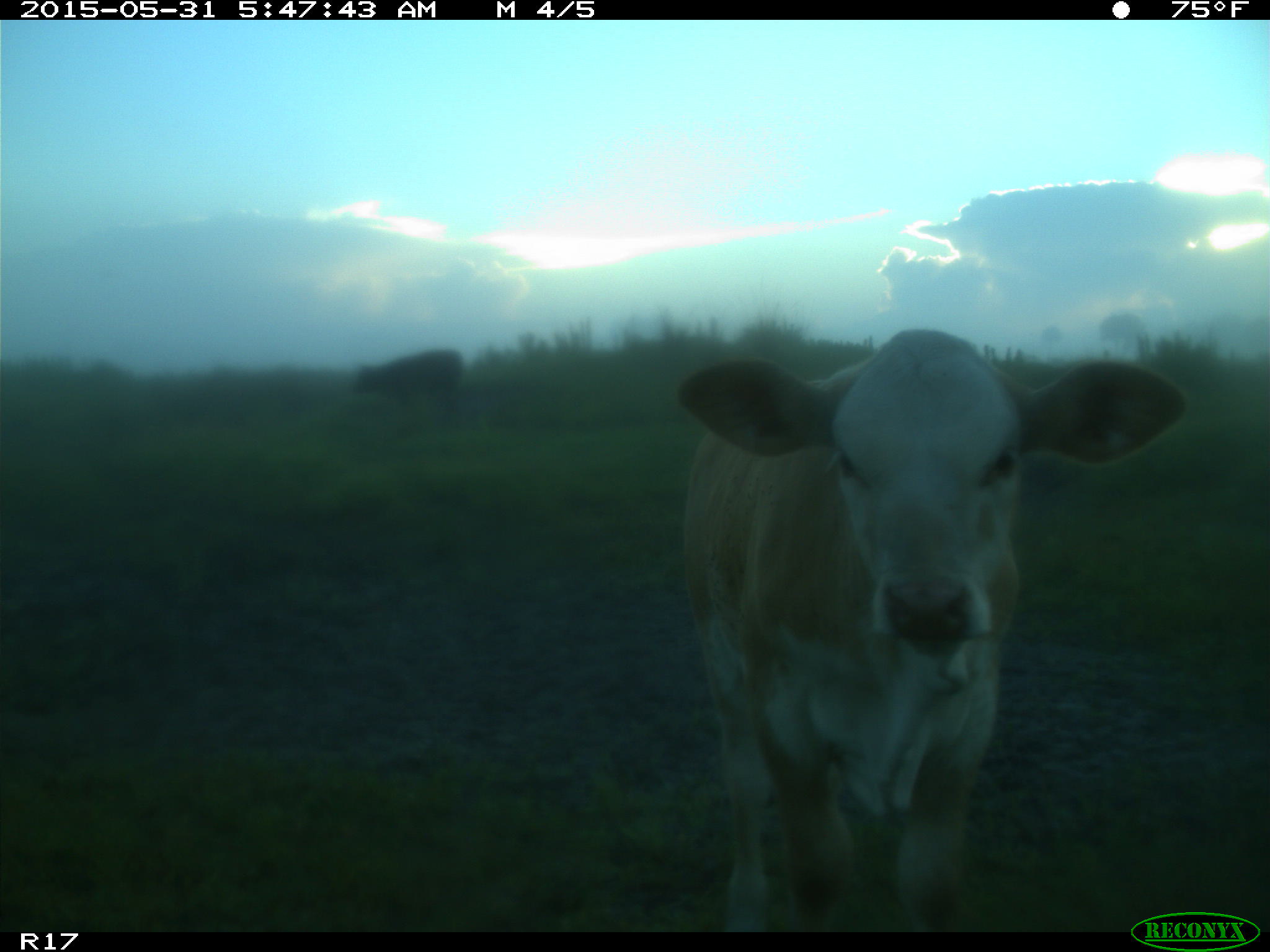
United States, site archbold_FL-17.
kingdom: Animalia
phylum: Chordata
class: Mammalia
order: Artiodactyla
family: Bovidae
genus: Bos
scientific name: Bos taurus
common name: domestic cow